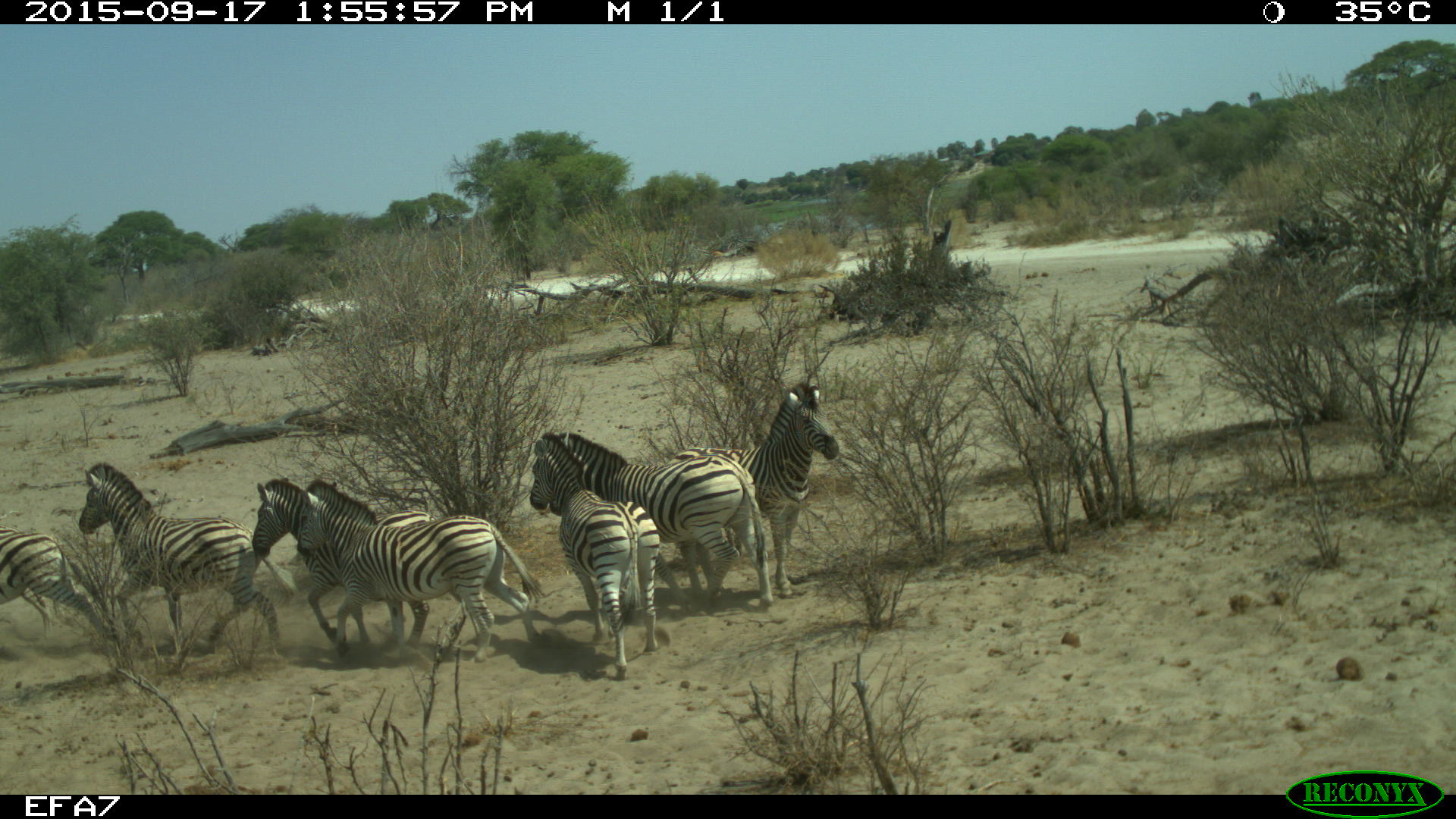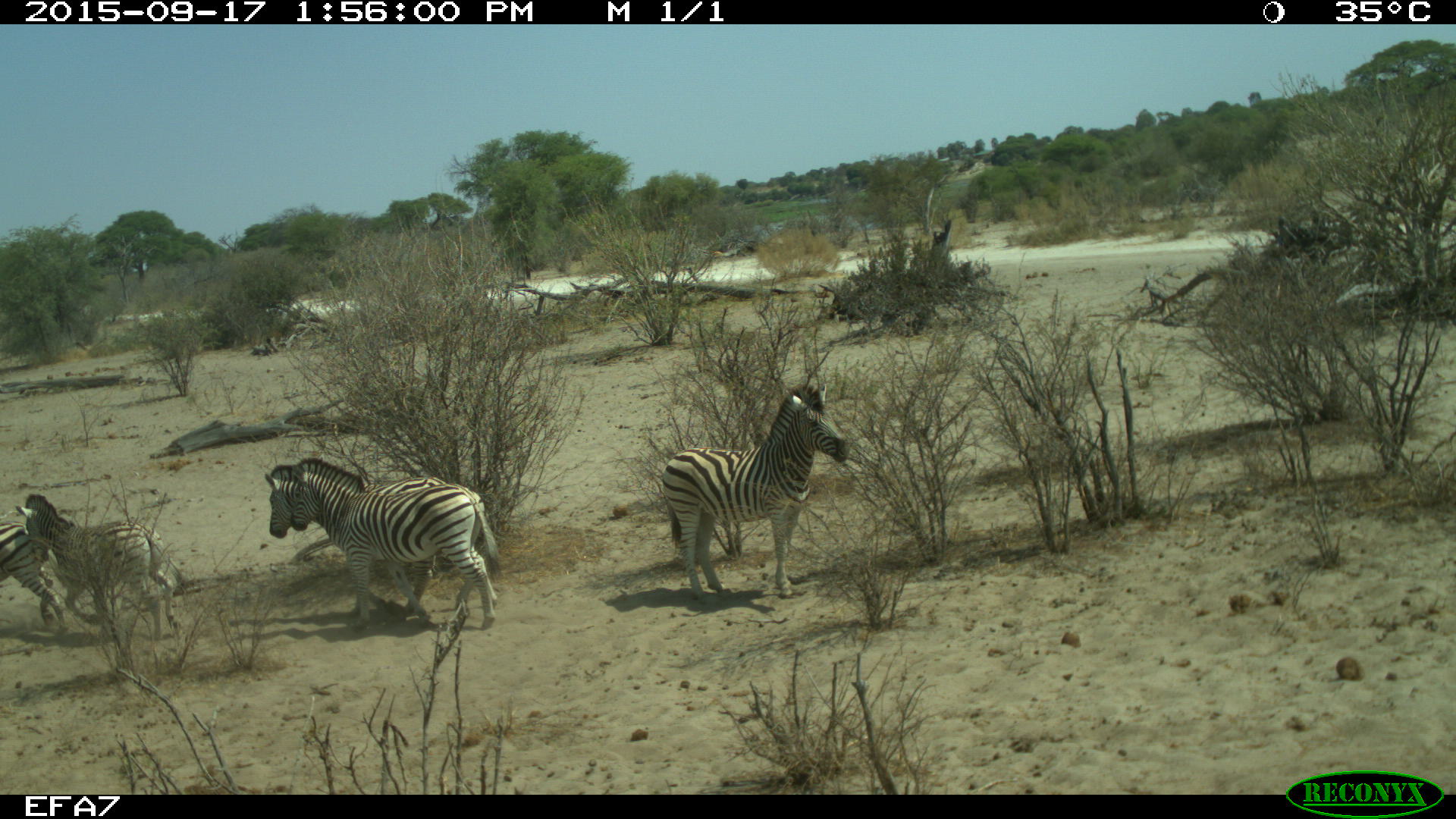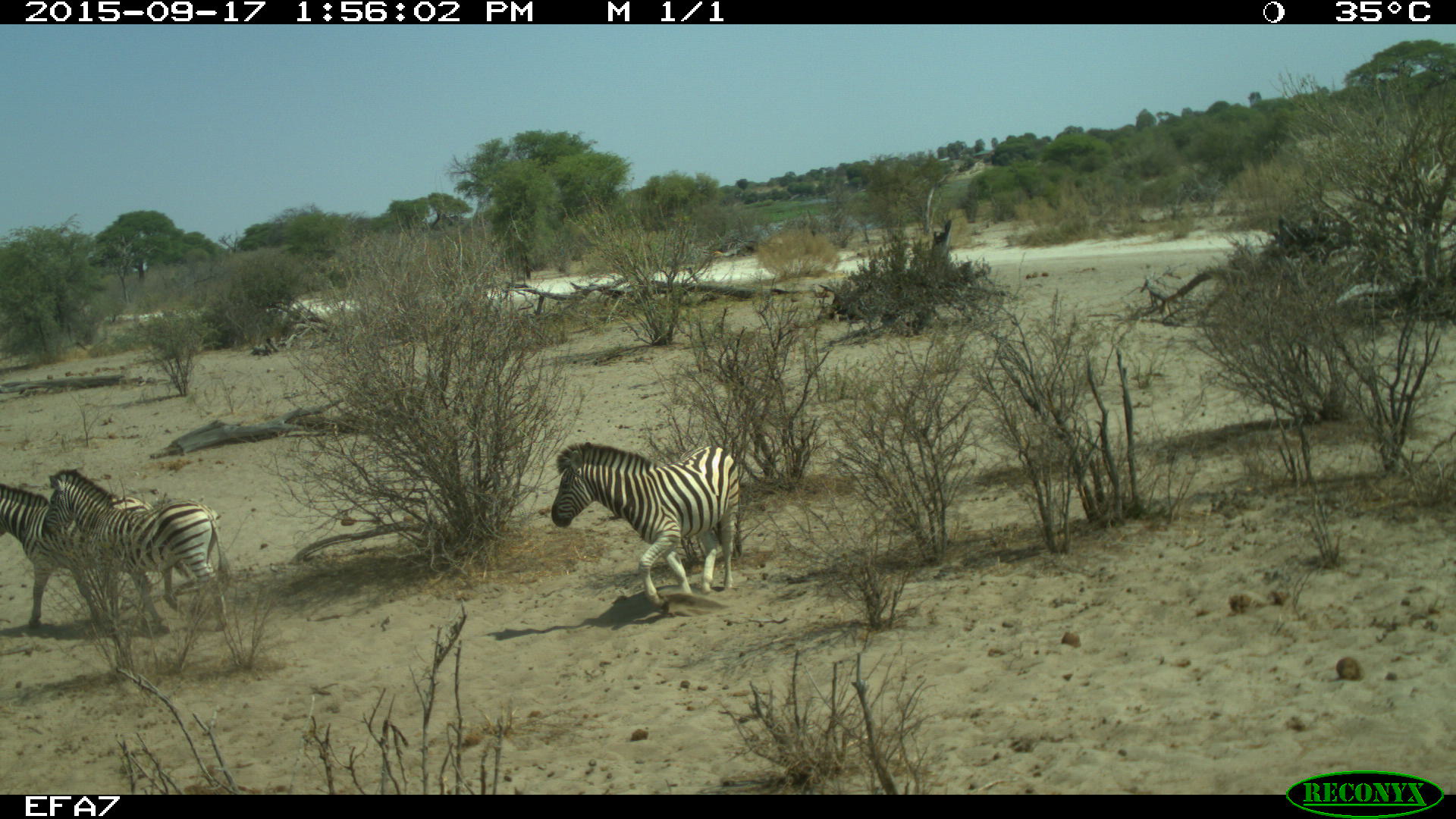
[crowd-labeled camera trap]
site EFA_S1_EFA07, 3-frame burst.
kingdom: Animalia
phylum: Chordata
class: Mammalia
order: Perissodactyla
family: Equidae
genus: Equus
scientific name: Equus quagga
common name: plains zebra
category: zebraplains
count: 11-50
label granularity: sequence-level